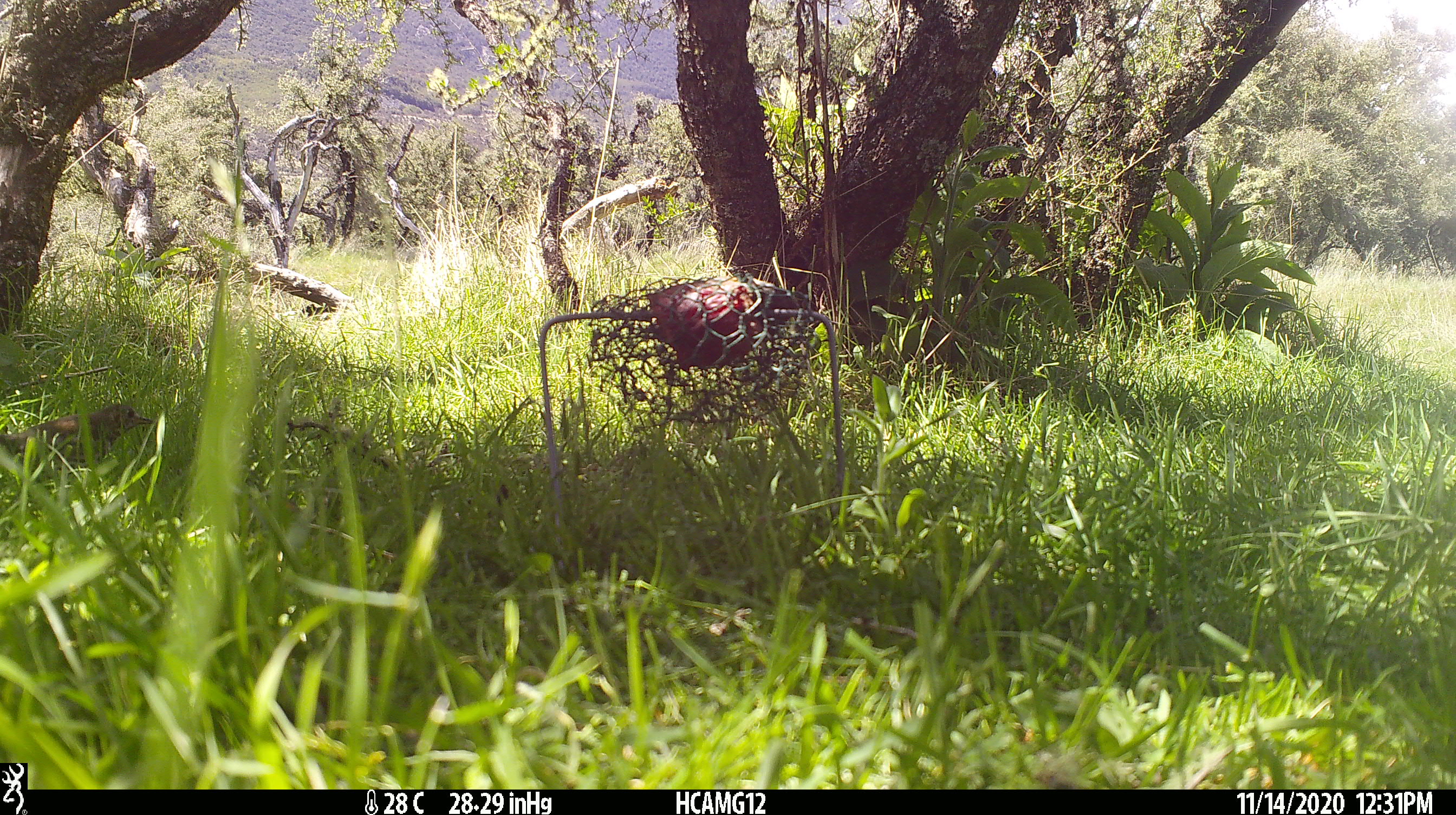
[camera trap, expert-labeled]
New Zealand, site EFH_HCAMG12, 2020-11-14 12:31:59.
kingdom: Animalia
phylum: Chordata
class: Aves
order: Passeriformes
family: Turdidae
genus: Turdus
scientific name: Turdus philomelos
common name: song thrush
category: thrush